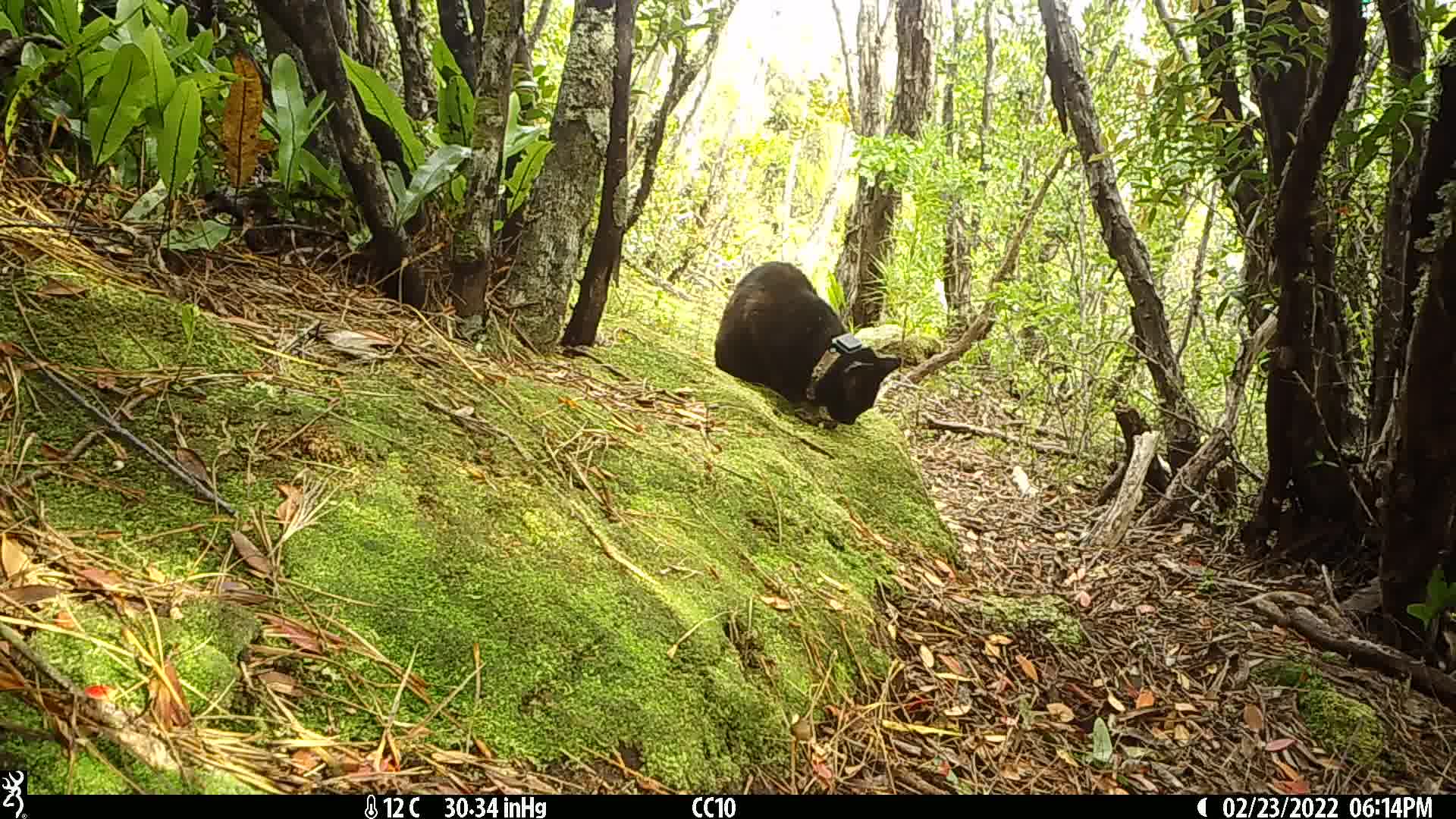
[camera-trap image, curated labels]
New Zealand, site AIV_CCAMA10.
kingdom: Animalia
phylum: Chordata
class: Mammalia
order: Carnivora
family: Felidae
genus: Felis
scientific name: Felis catus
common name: domestic cat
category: cat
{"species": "cat (domestic cat) (Felis catus)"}